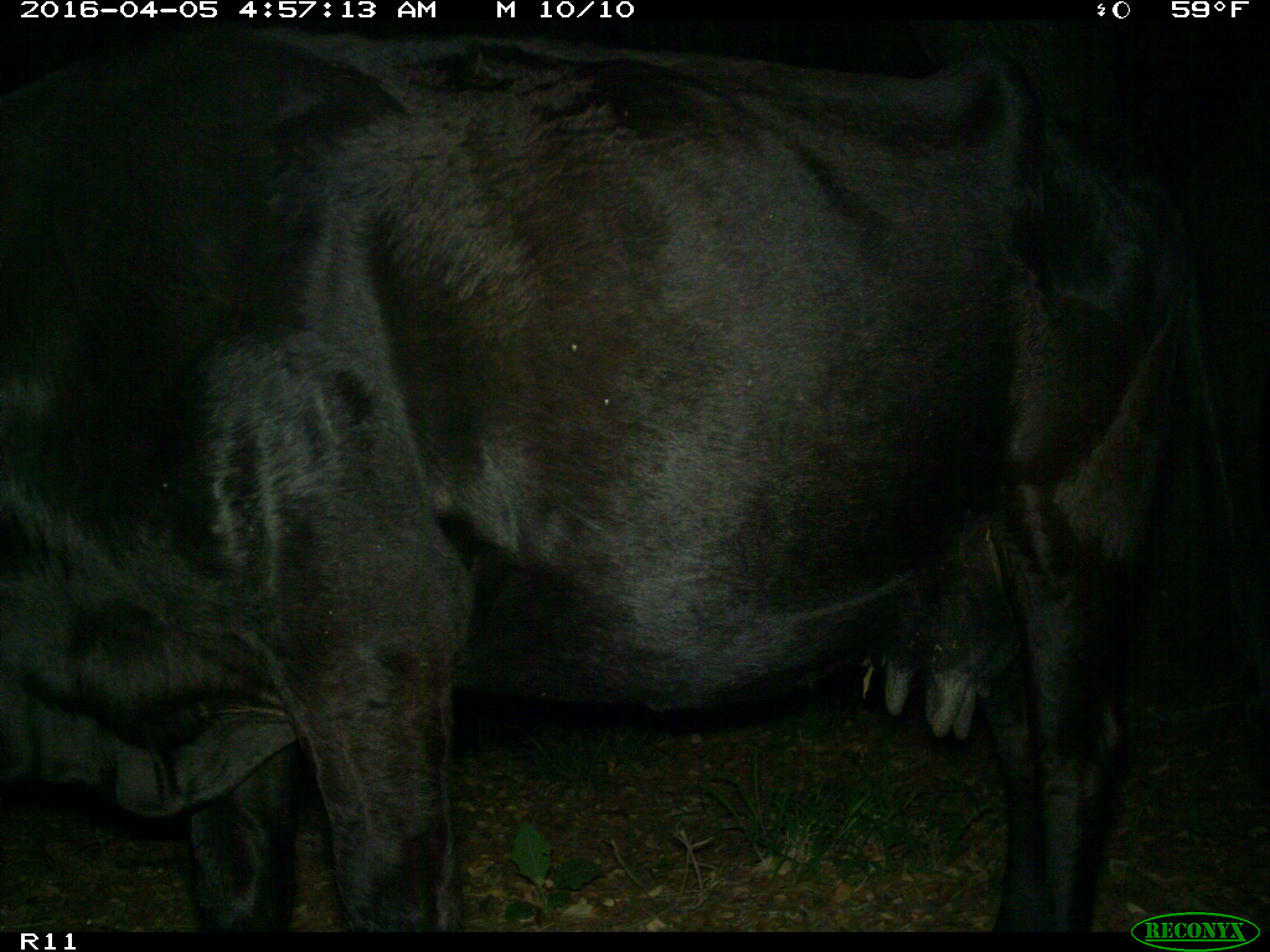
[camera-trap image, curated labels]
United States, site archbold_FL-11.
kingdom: Animalia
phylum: Chordata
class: Mammalia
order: Artiodactyla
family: Bovidae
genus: Bos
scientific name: Bos taurus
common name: domestic cow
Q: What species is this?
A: Bos taurus (domestic cow).